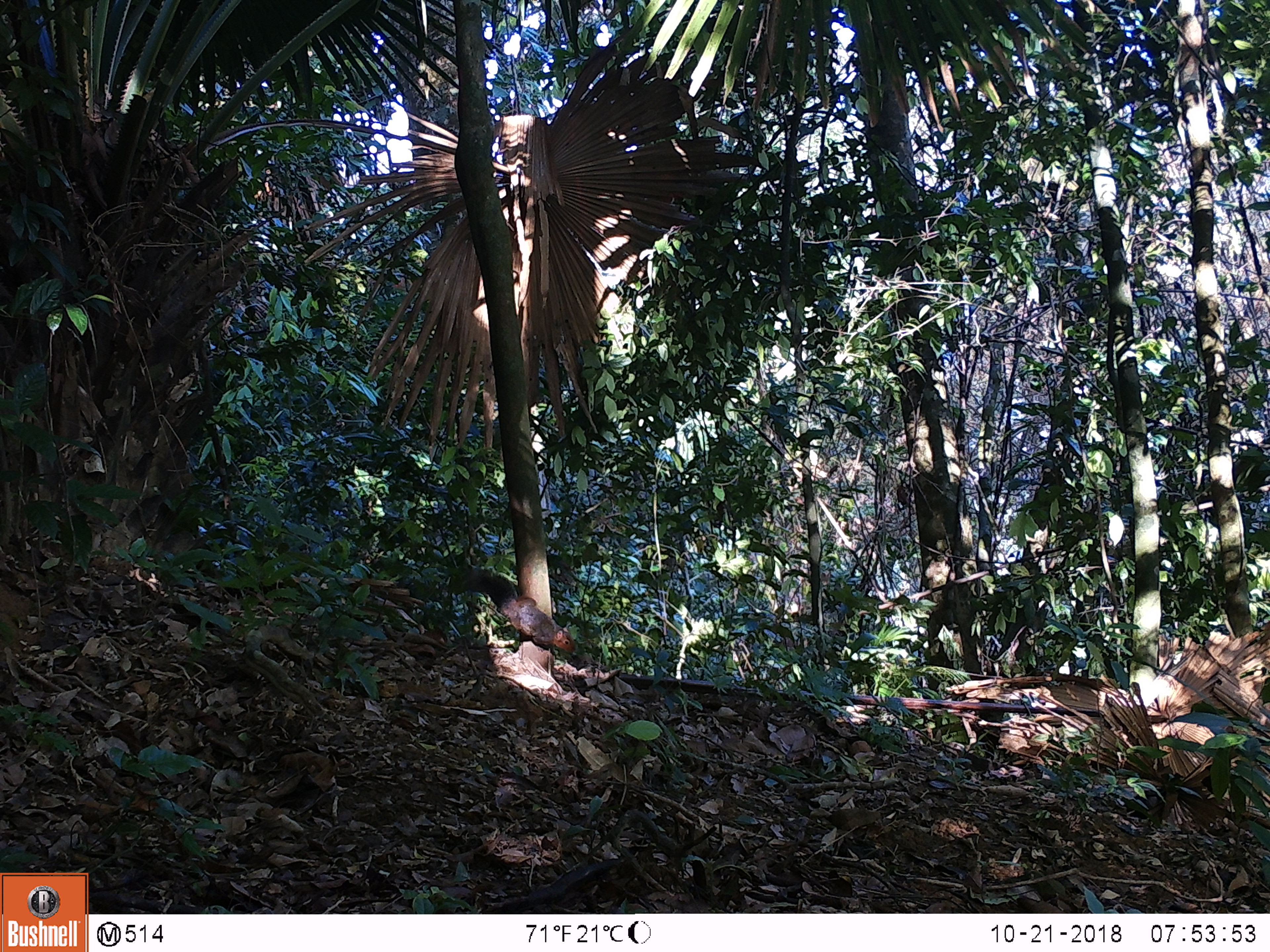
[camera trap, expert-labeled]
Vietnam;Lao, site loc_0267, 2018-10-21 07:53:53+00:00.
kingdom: Animalia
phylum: Chordata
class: Mammalia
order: Rodentia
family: Sciuridae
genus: Dremomys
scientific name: Dremomys rufigenis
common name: red-cheeked squirrel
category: red cheeked squirrel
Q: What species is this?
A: Red cheeked squirrel (red-cheeked squirrel) (Dremomys rufigenis).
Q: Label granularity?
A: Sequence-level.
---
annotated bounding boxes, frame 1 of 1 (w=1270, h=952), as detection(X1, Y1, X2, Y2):
red cheeked squirrel: detection(454, 572, 575, 654)